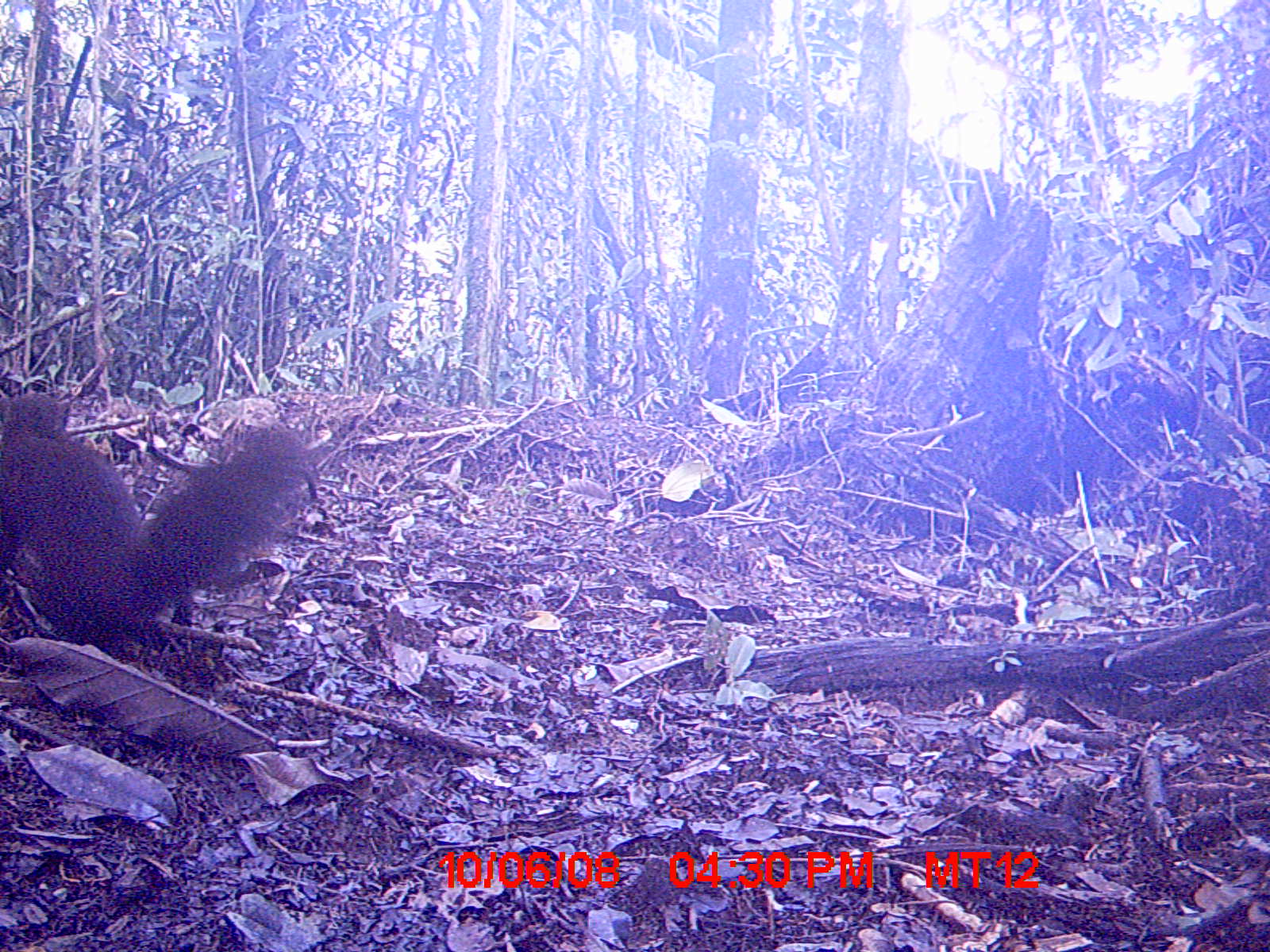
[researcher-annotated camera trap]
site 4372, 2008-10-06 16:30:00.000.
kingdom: Animalia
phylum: Chordata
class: Mammalia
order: Carnivora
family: Eupleridae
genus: Salanoia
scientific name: Salanoia concolor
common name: brown-tailed vontsira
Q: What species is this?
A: Salanoia concolor (brown-tailed vontsira).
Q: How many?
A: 1.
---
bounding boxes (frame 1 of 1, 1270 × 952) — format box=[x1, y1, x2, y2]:
salanoia concolor: box=[0, 390, 318, 649]